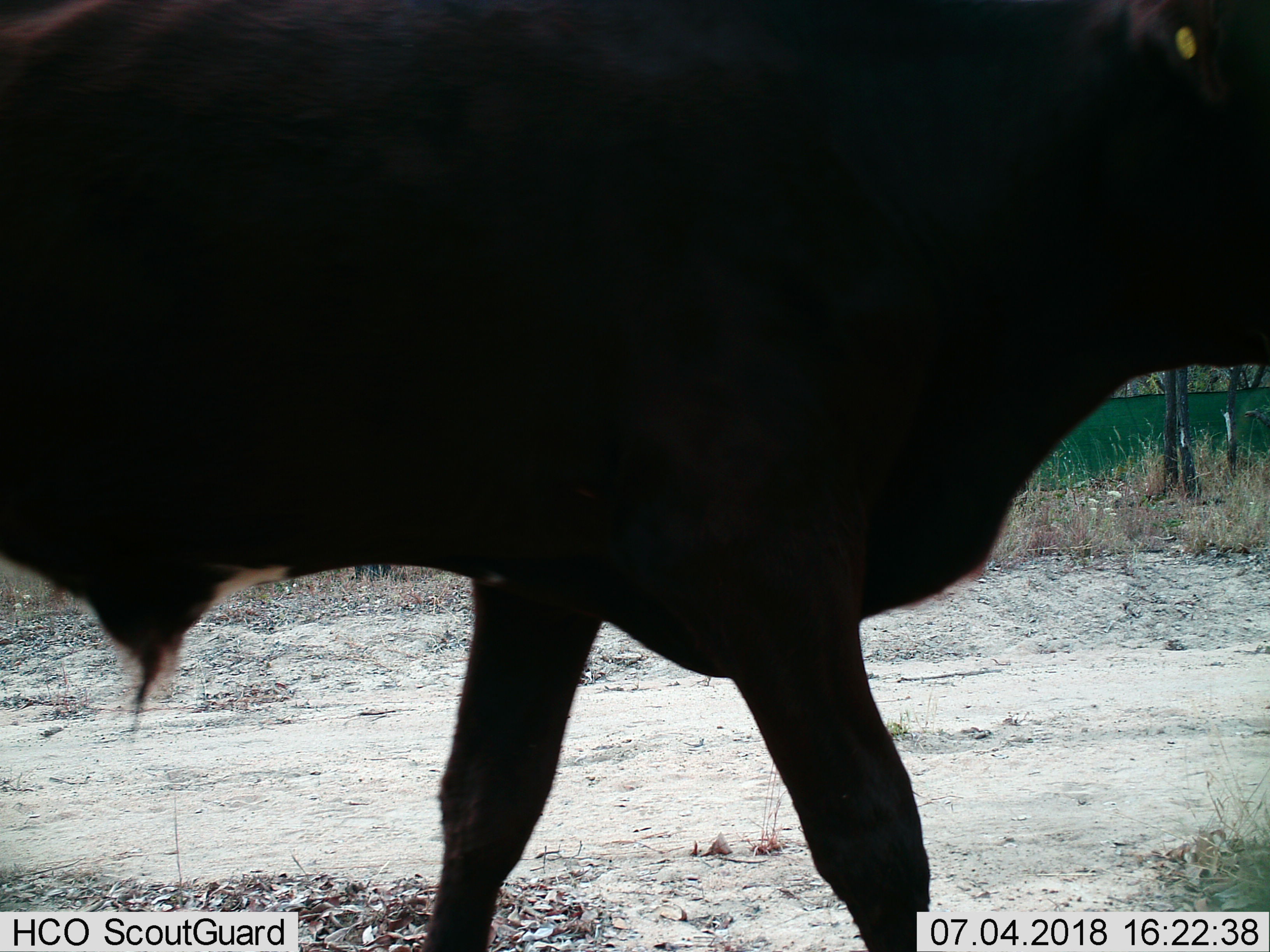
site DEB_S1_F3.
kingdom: Animalia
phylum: Chordata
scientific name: Vertebrata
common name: domestic animal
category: domesticanimal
Domesticanimal (domestic animal) (Vertebrata), count 1. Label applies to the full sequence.